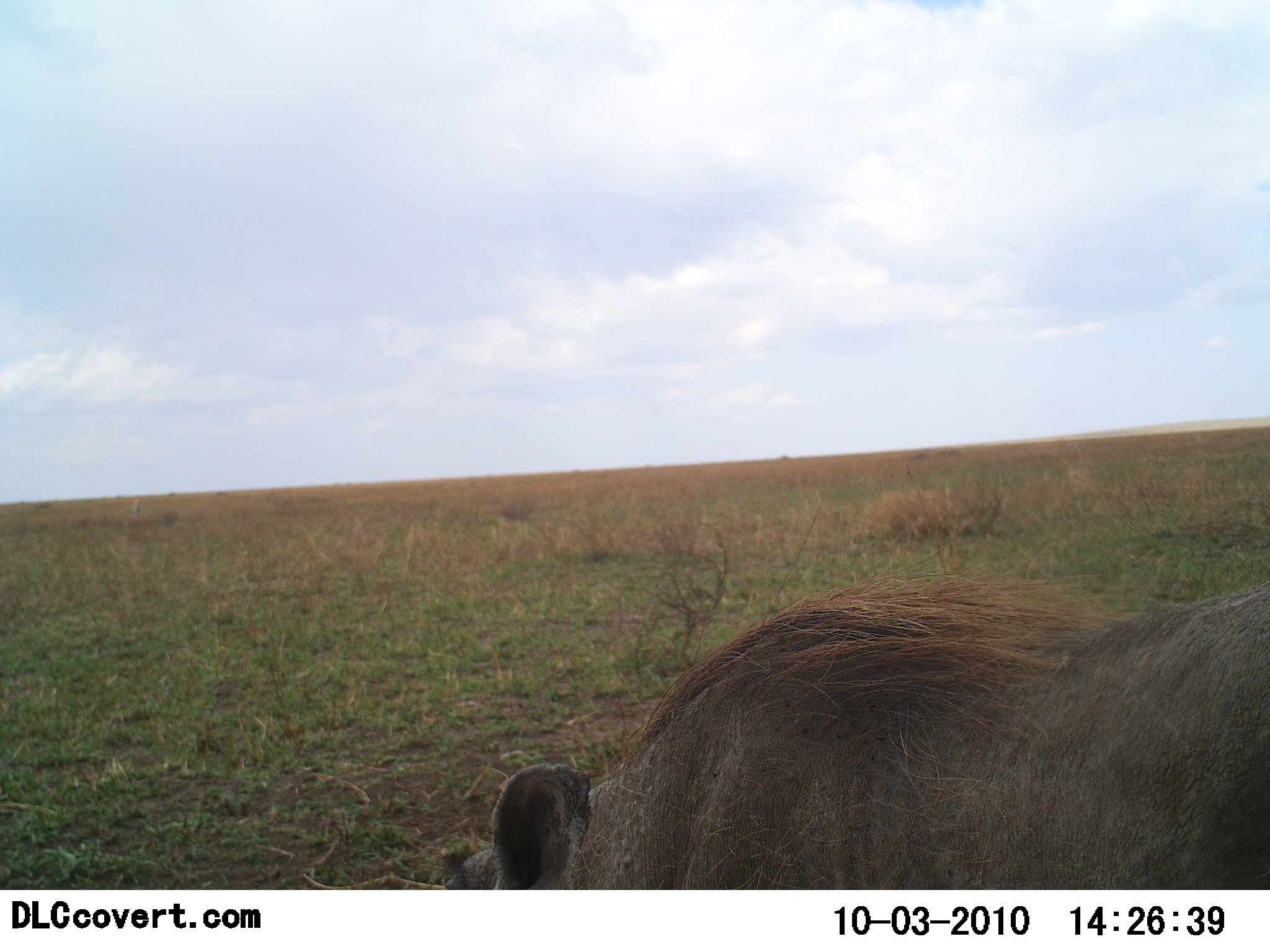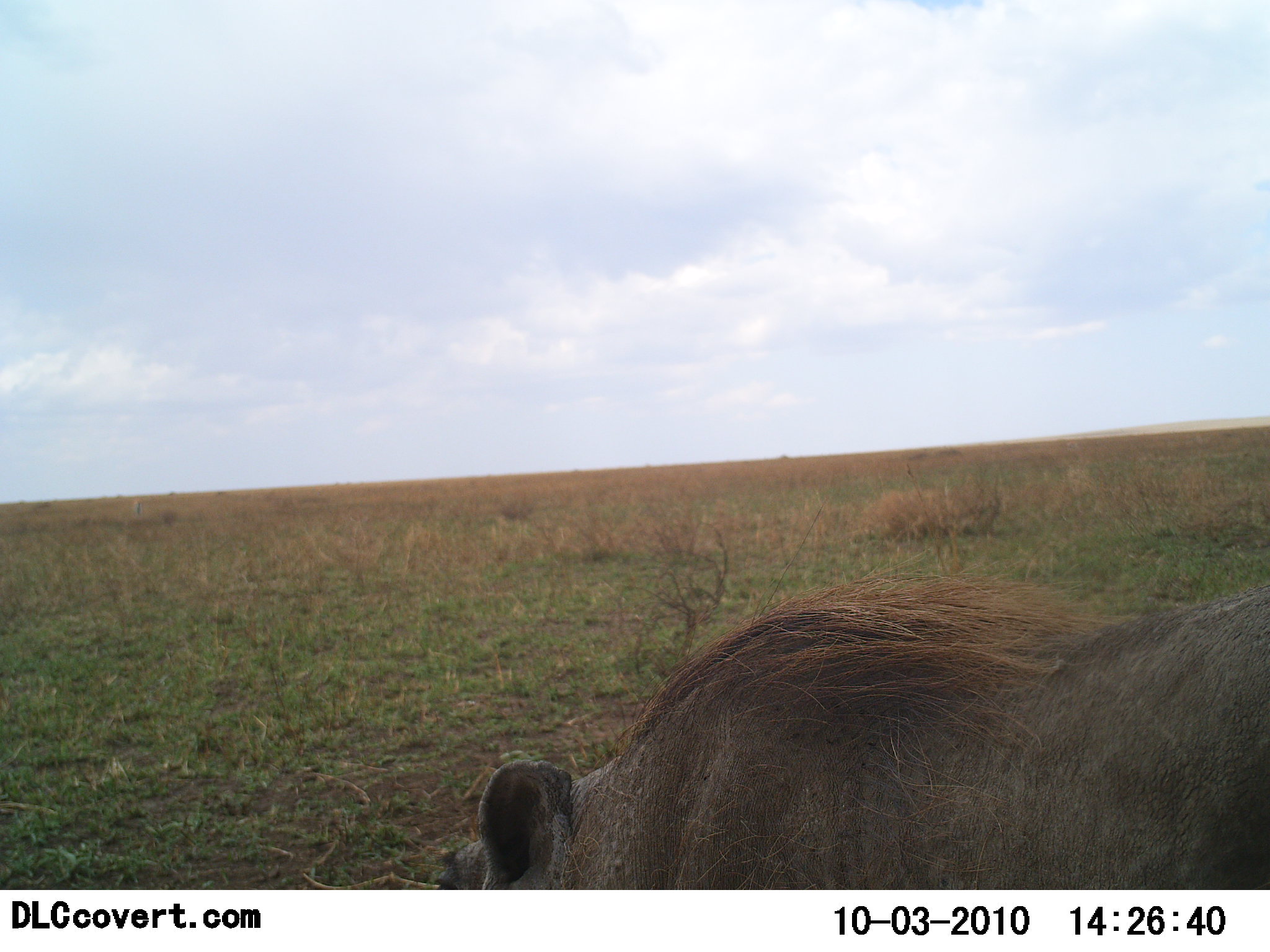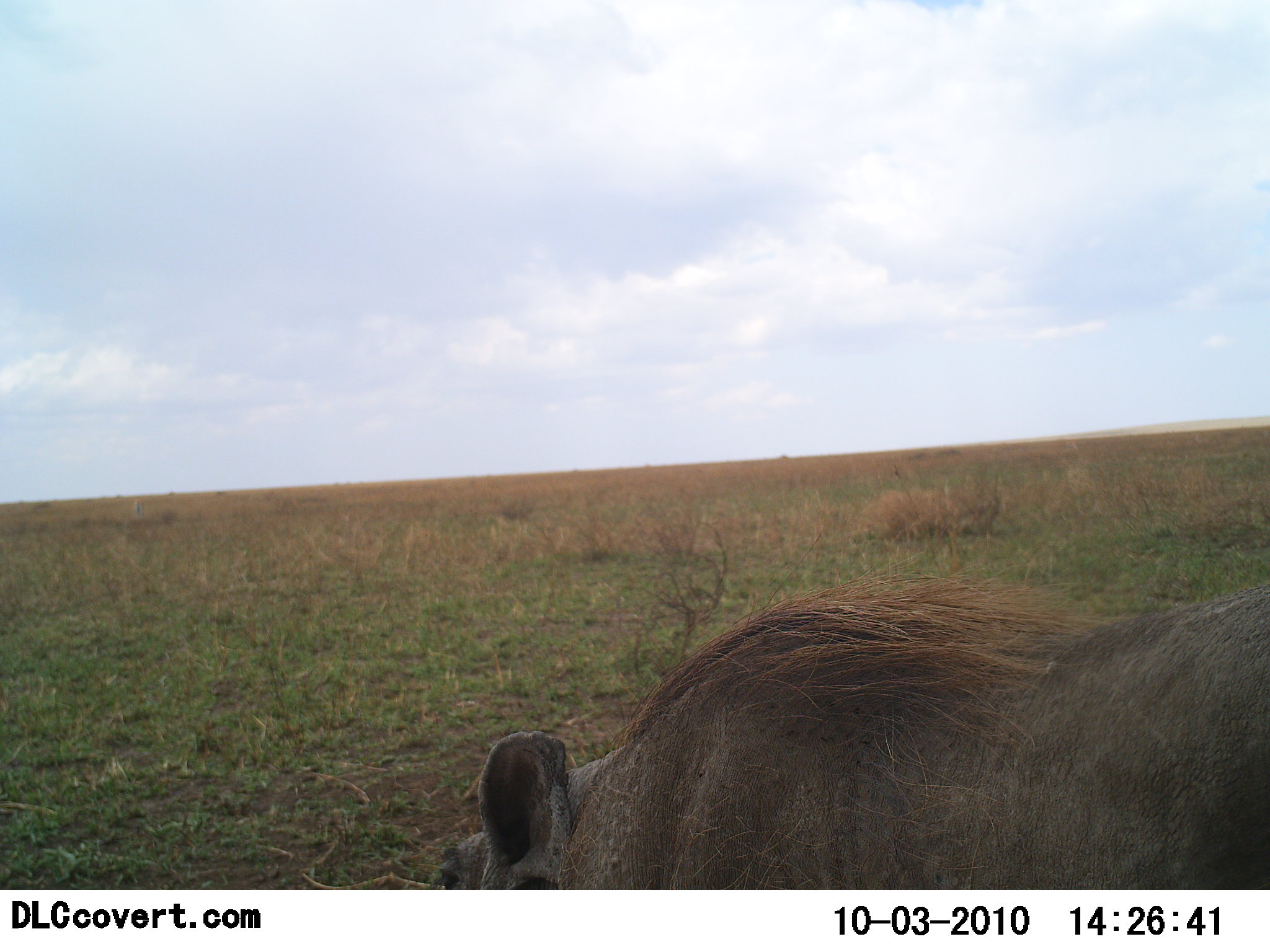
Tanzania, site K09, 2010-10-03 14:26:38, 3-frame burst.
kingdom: Animalia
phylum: Chordata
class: Mammalia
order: Artiodactyla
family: Suidae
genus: Phacochoerus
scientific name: Phacochoerus africanus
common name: warthog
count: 1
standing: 92%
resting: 0%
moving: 0%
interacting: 0%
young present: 0%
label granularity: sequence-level